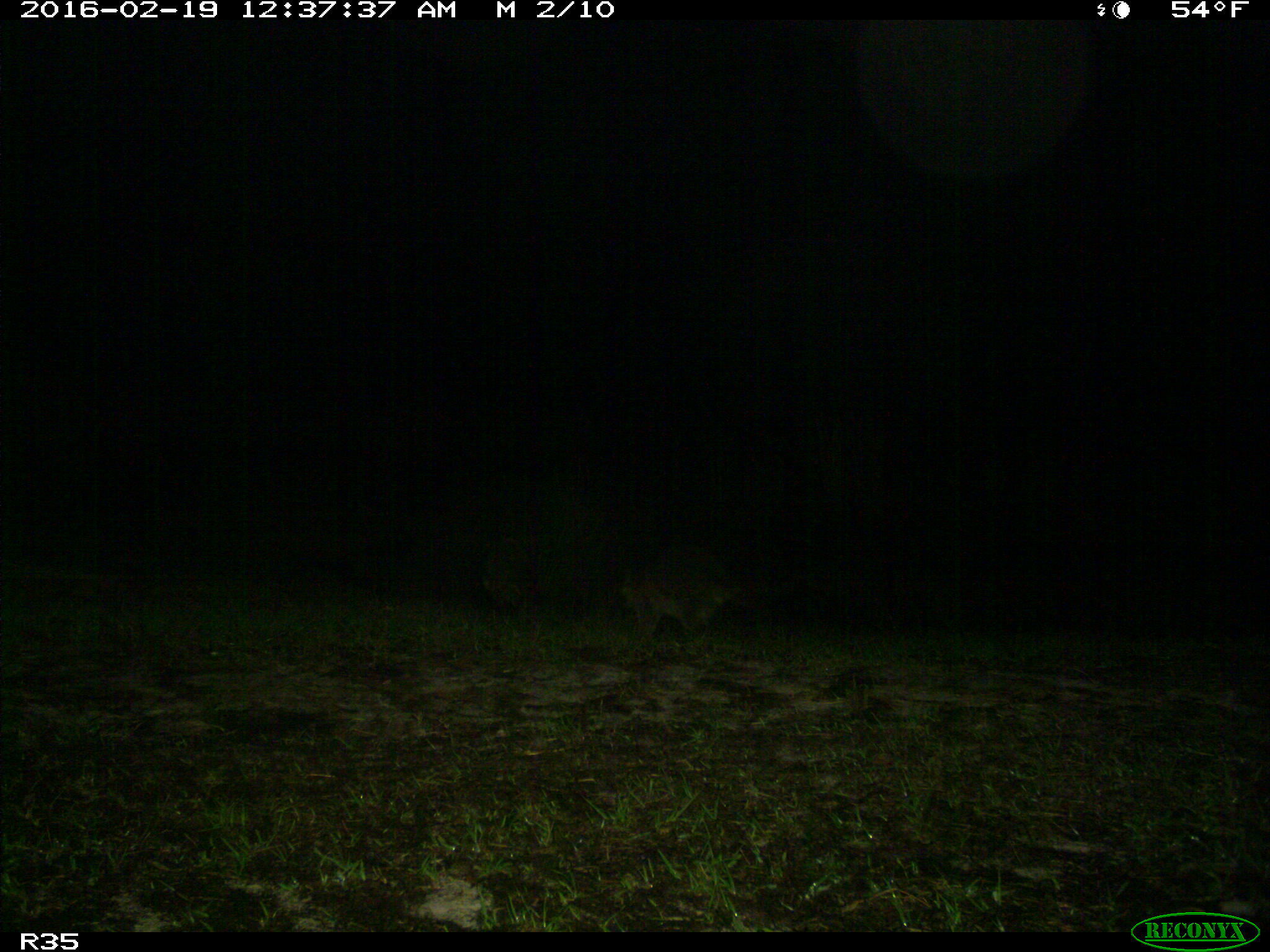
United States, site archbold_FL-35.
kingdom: Animalia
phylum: Chordata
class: Mammalia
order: Carnivora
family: Procyonidae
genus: Procyon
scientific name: Procyon lotor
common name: common raccoon